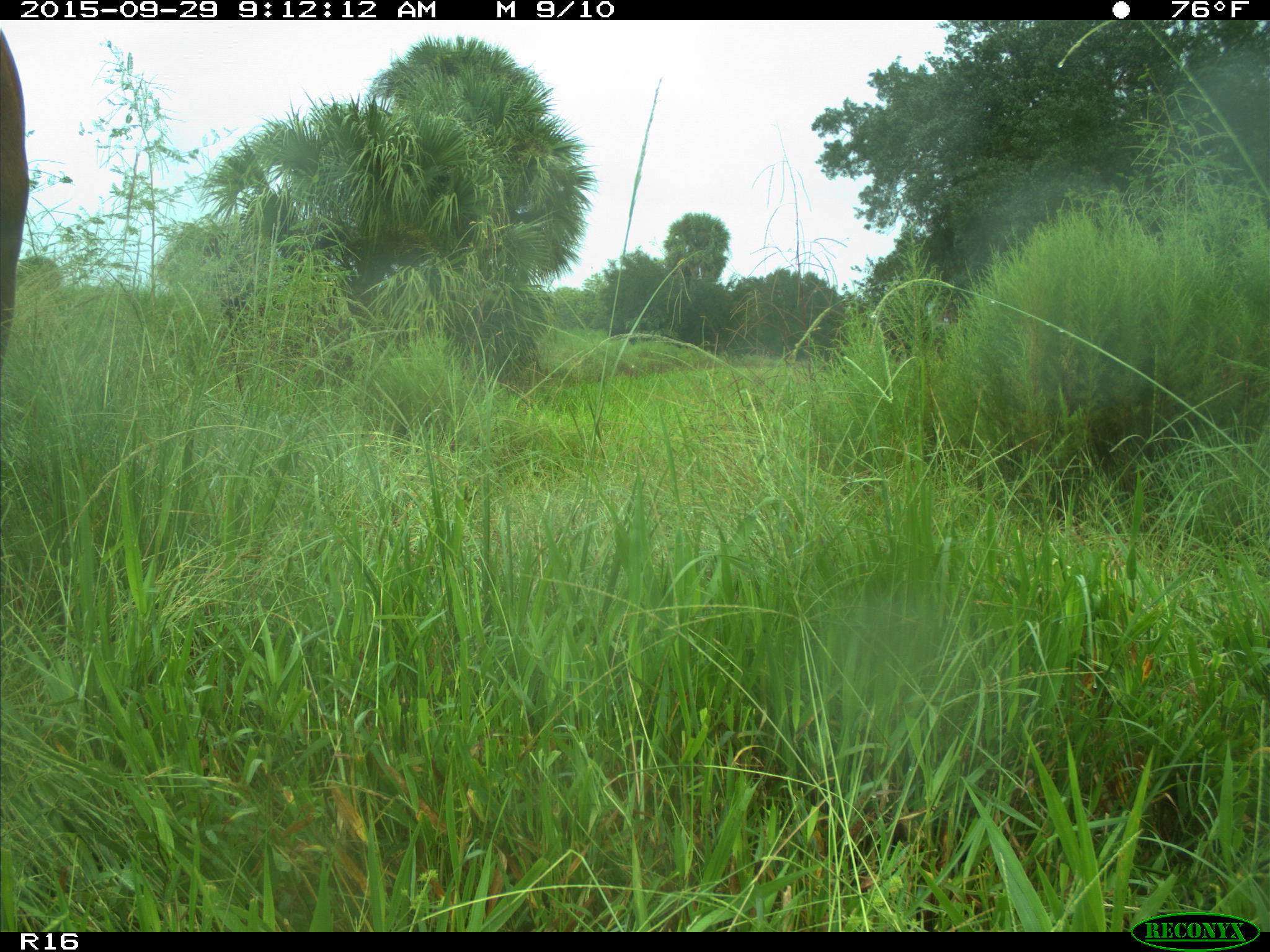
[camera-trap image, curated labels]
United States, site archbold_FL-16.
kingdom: Animalia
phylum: Chordata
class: Mammalia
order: Artiodactyla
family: Bovidae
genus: Bos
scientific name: Bos taurus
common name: domestic cow